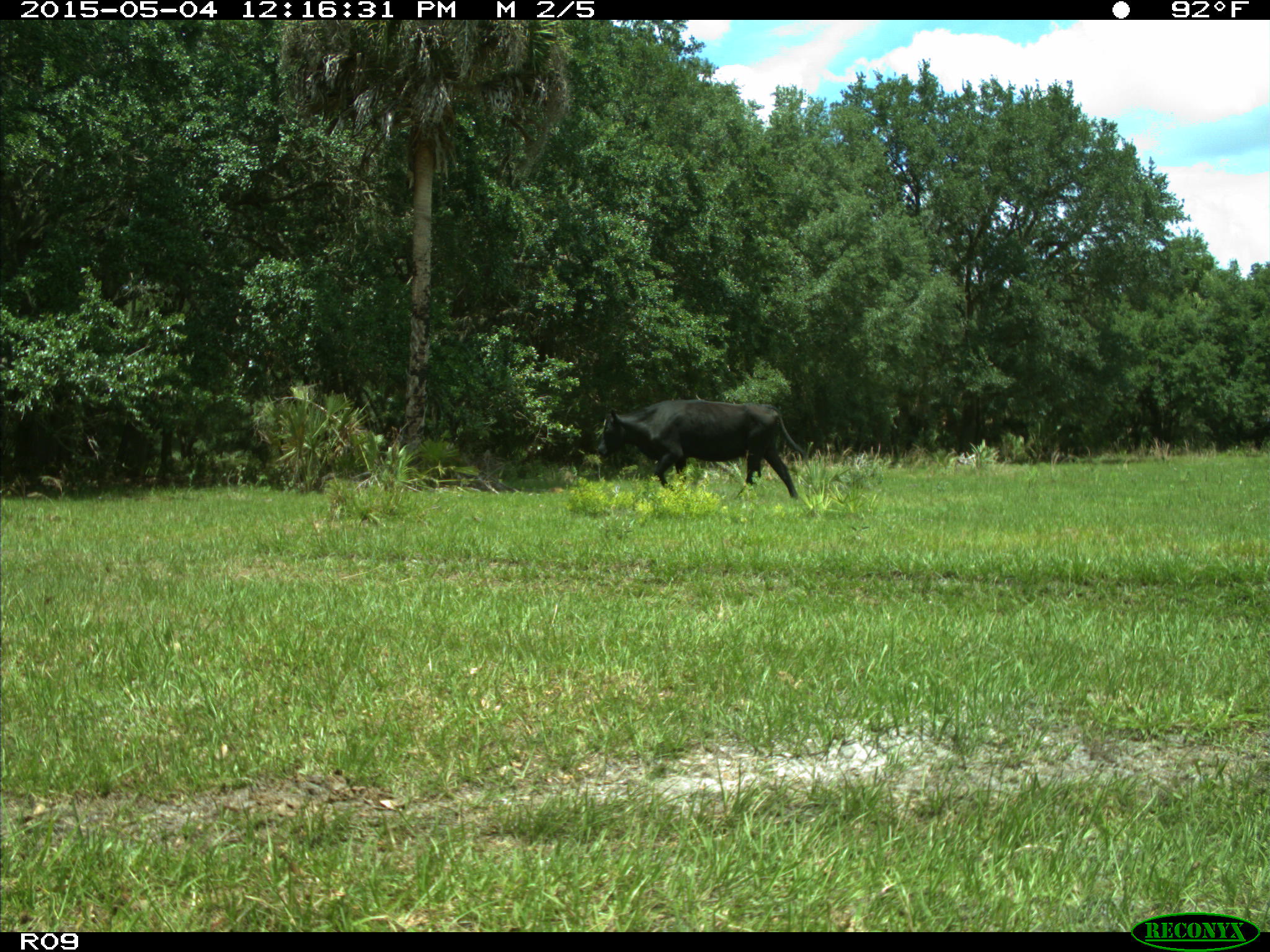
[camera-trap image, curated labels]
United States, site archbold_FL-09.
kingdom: Animalia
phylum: Chordata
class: Mammalia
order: Artiodactyla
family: Bovidae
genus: Bos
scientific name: Bos taurus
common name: domestic cow